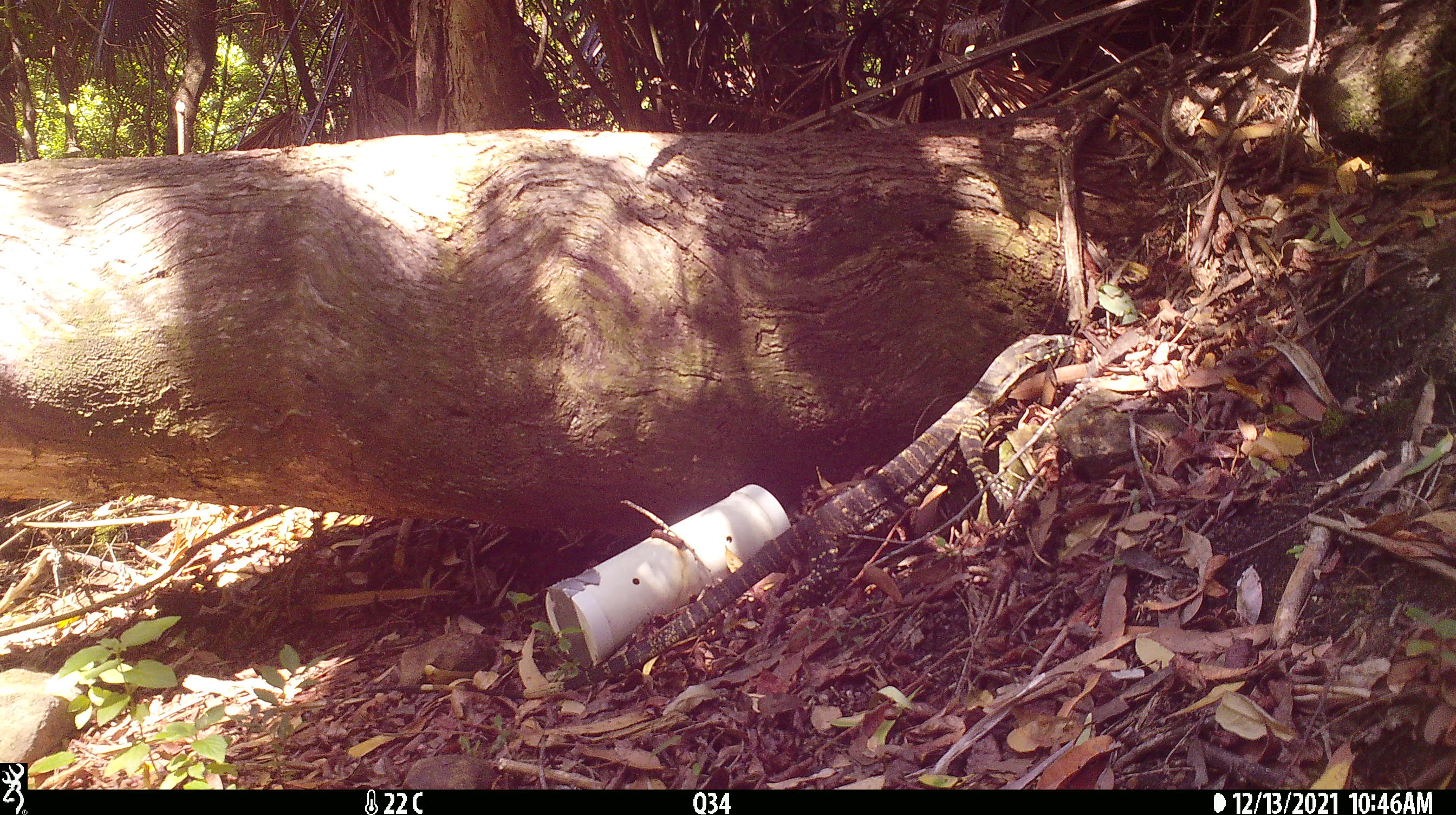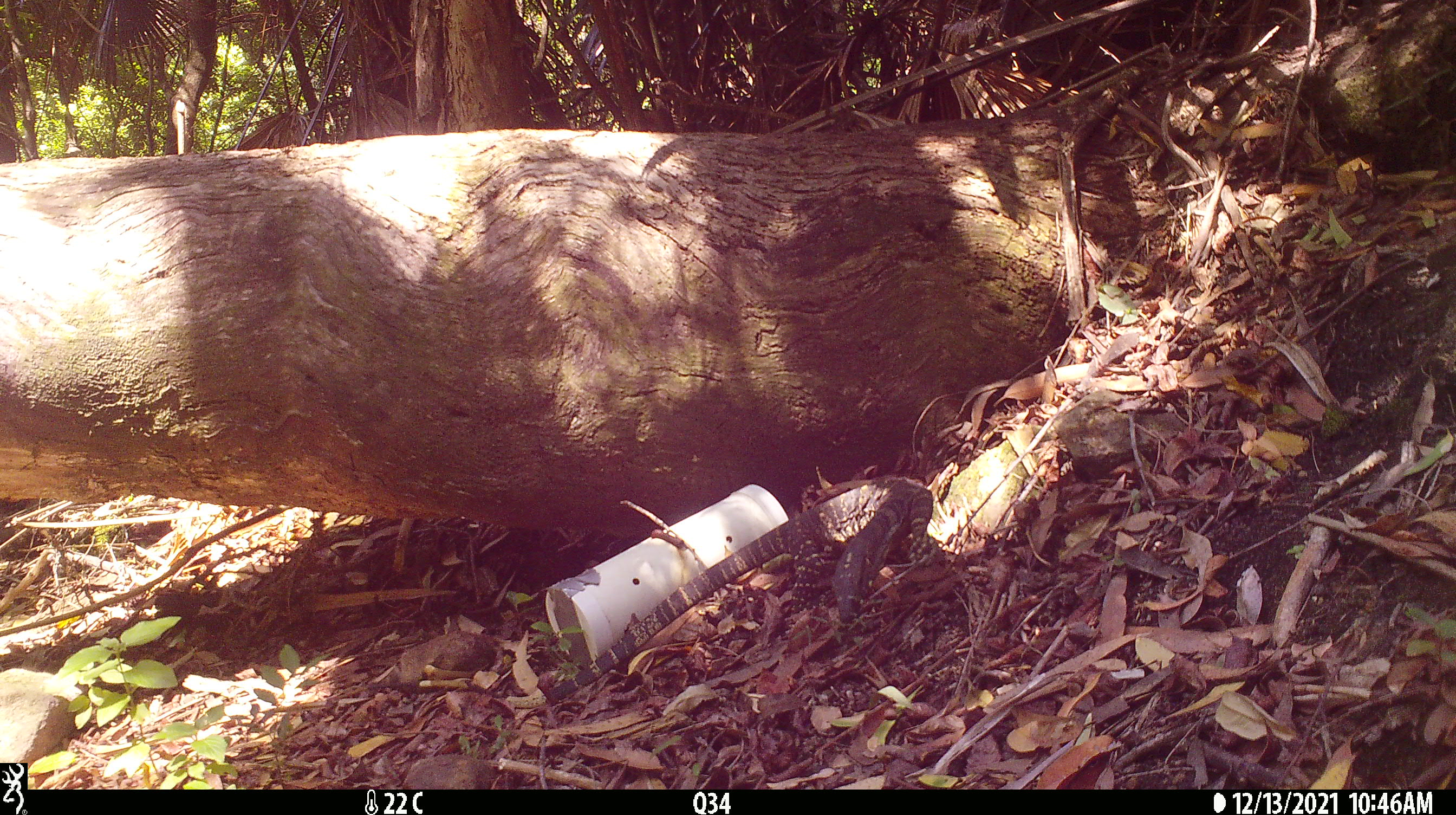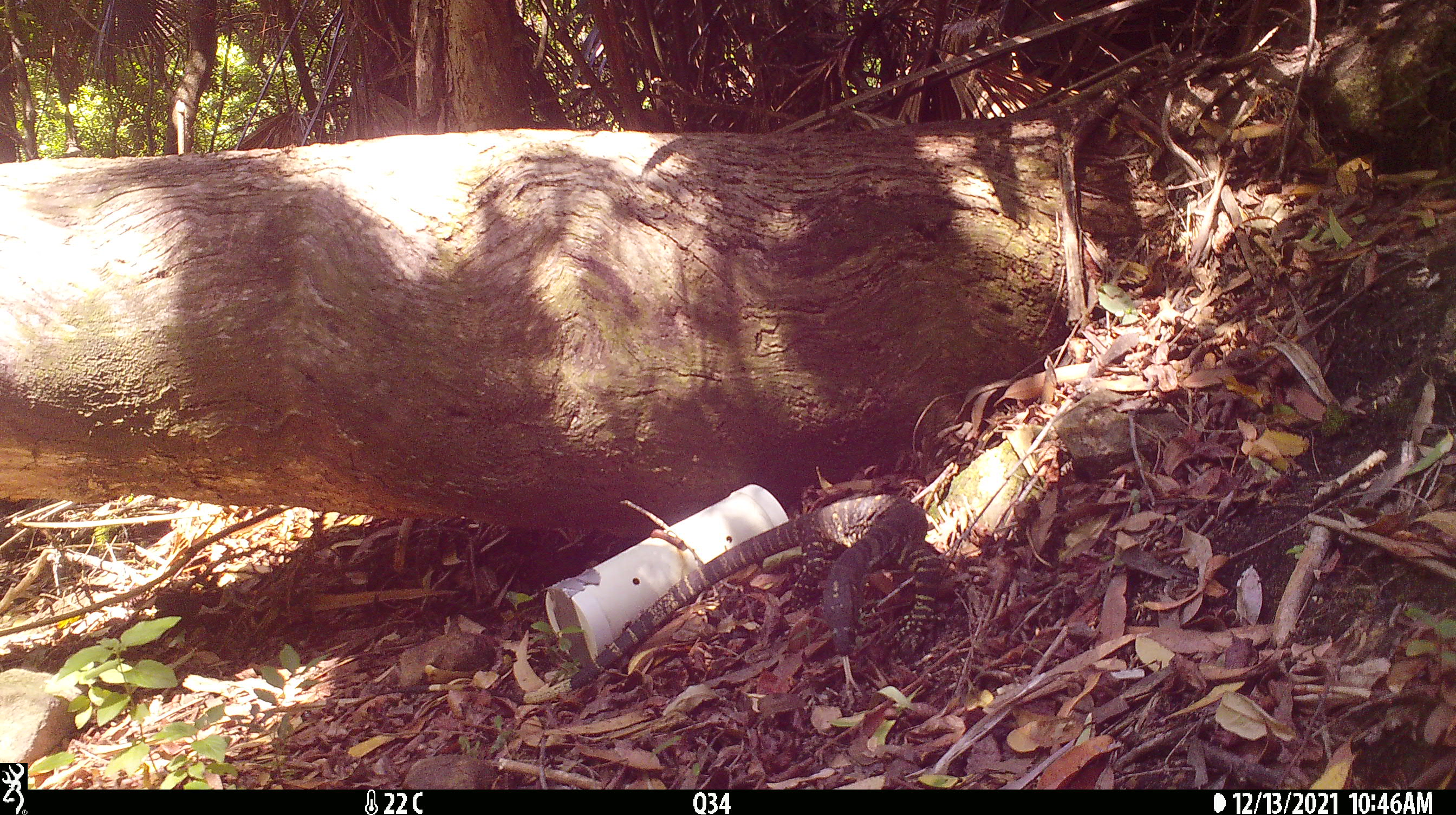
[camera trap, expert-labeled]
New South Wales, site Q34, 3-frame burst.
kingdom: Animalia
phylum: Chordata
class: Reptilia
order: Squamata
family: Varanidae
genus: Varanus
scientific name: Varanus varius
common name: lace monitor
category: goanna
Goanna (lace monitor) (Varanus varius).